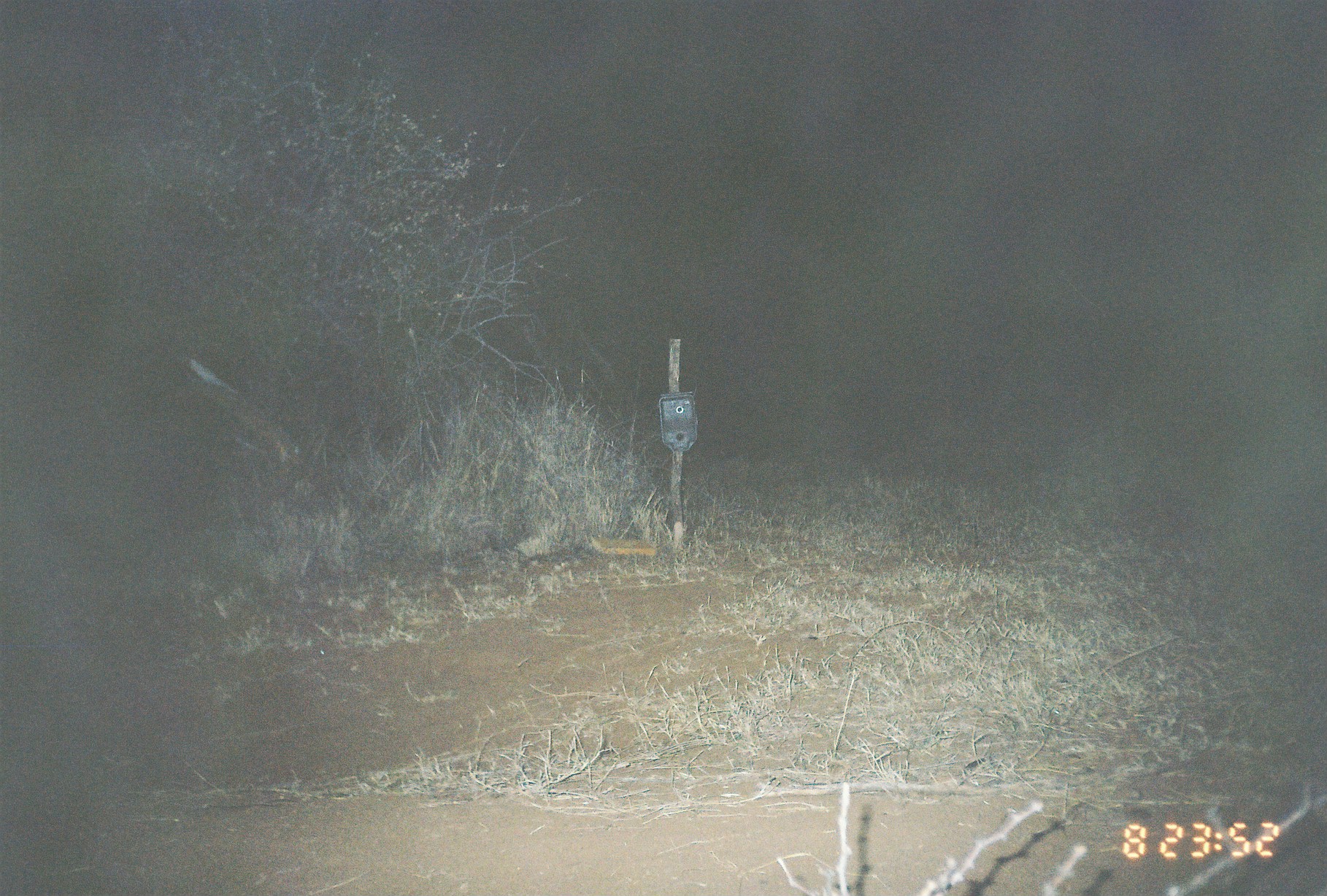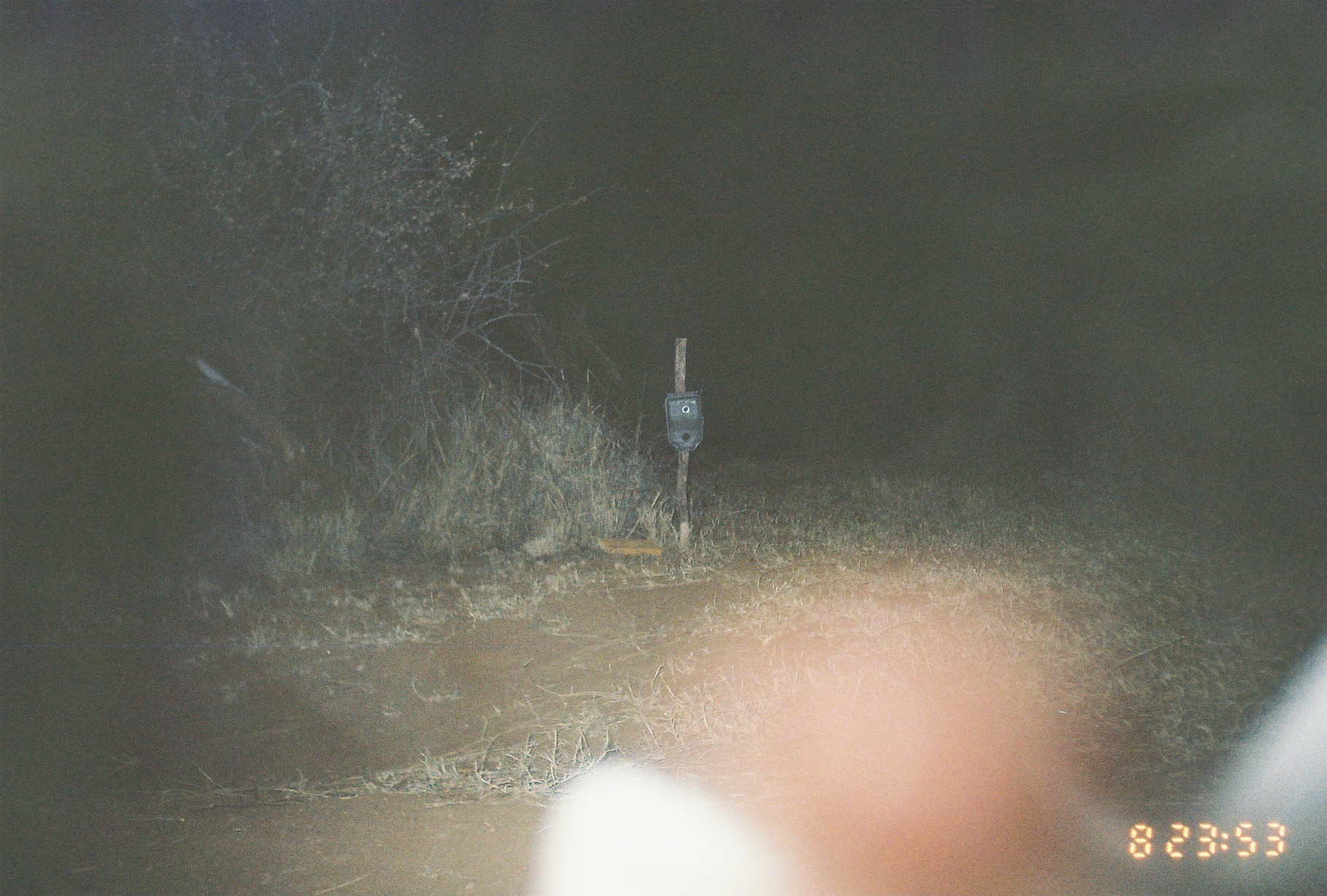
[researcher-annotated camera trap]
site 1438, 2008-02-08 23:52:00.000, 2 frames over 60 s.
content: unidentified animal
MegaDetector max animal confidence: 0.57